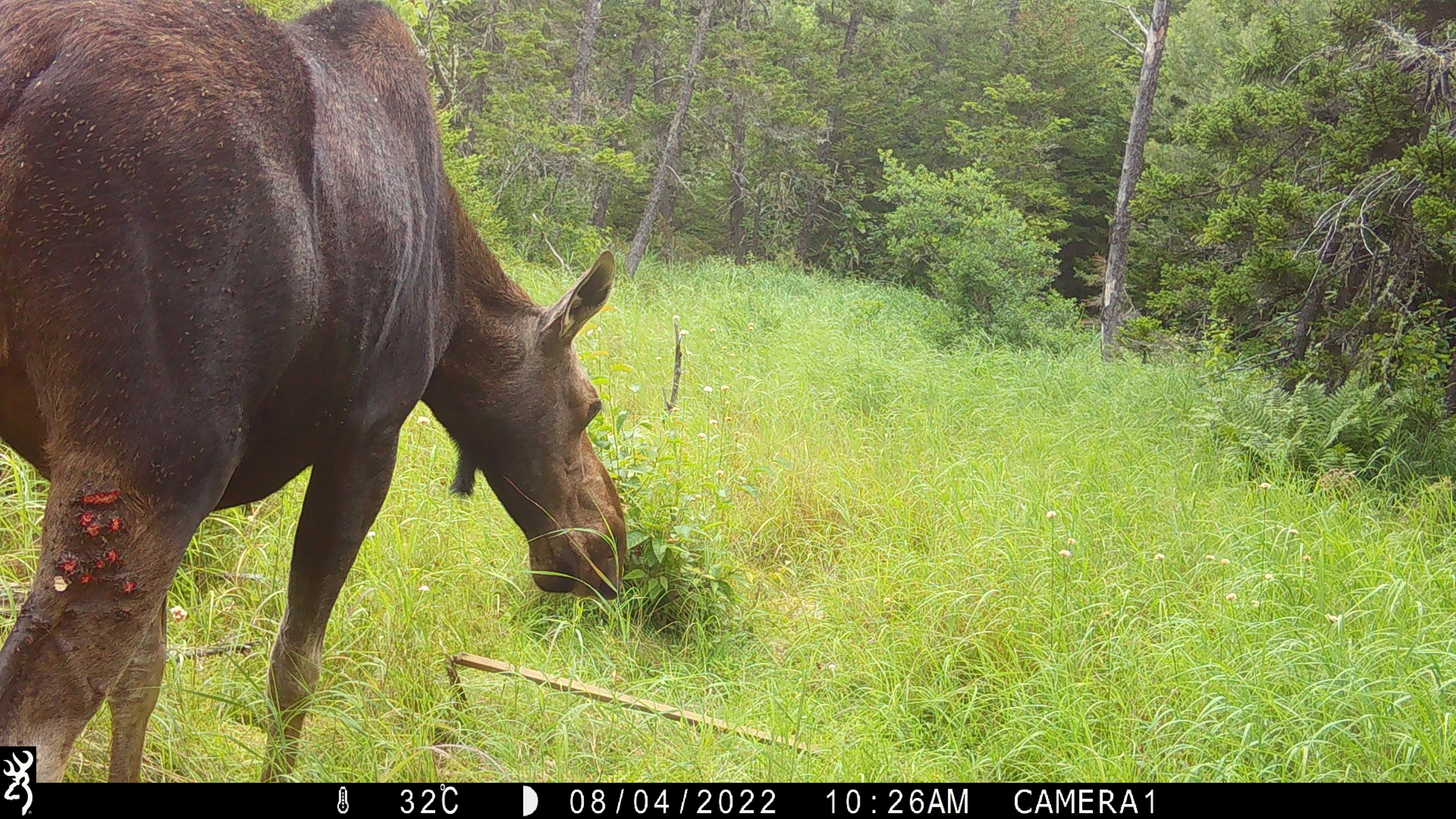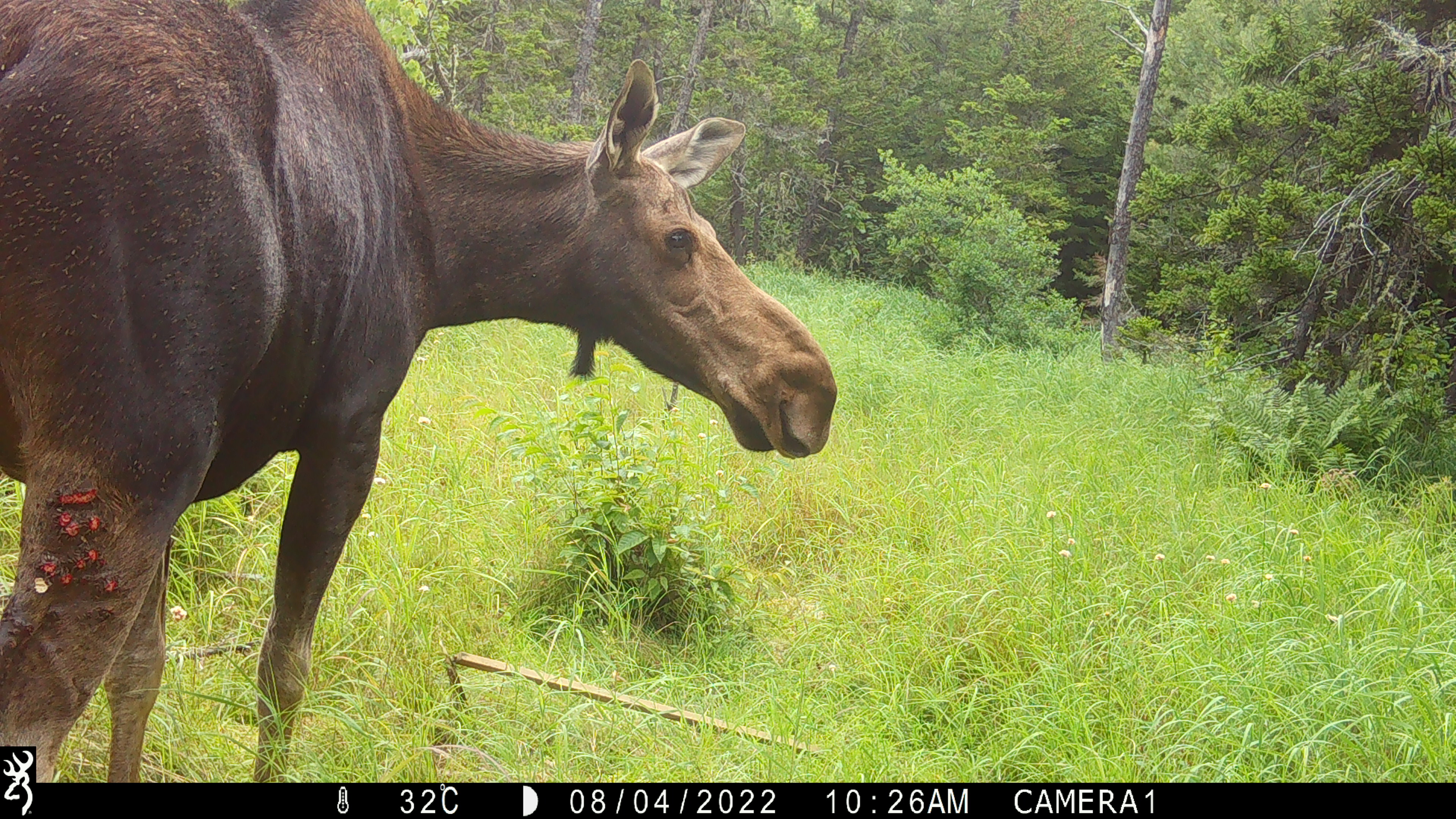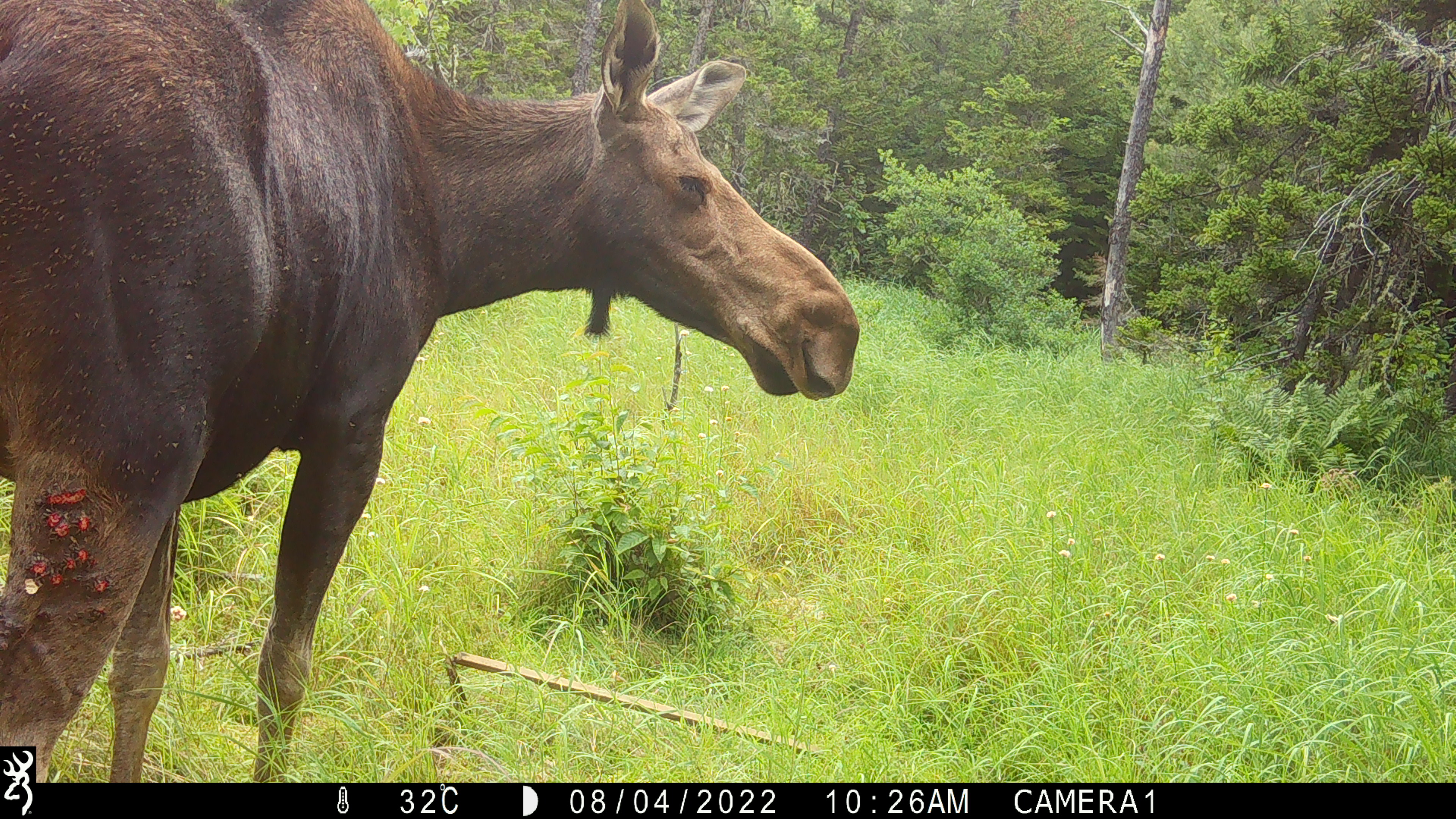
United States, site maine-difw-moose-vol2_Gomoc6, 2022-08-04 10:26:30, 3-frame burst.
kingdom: Animalia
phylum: Chordata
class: Mammalia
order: Artiodactyla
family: Cervidae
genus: Alces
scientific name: Alces alces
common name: moose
Moose (Alces alces).